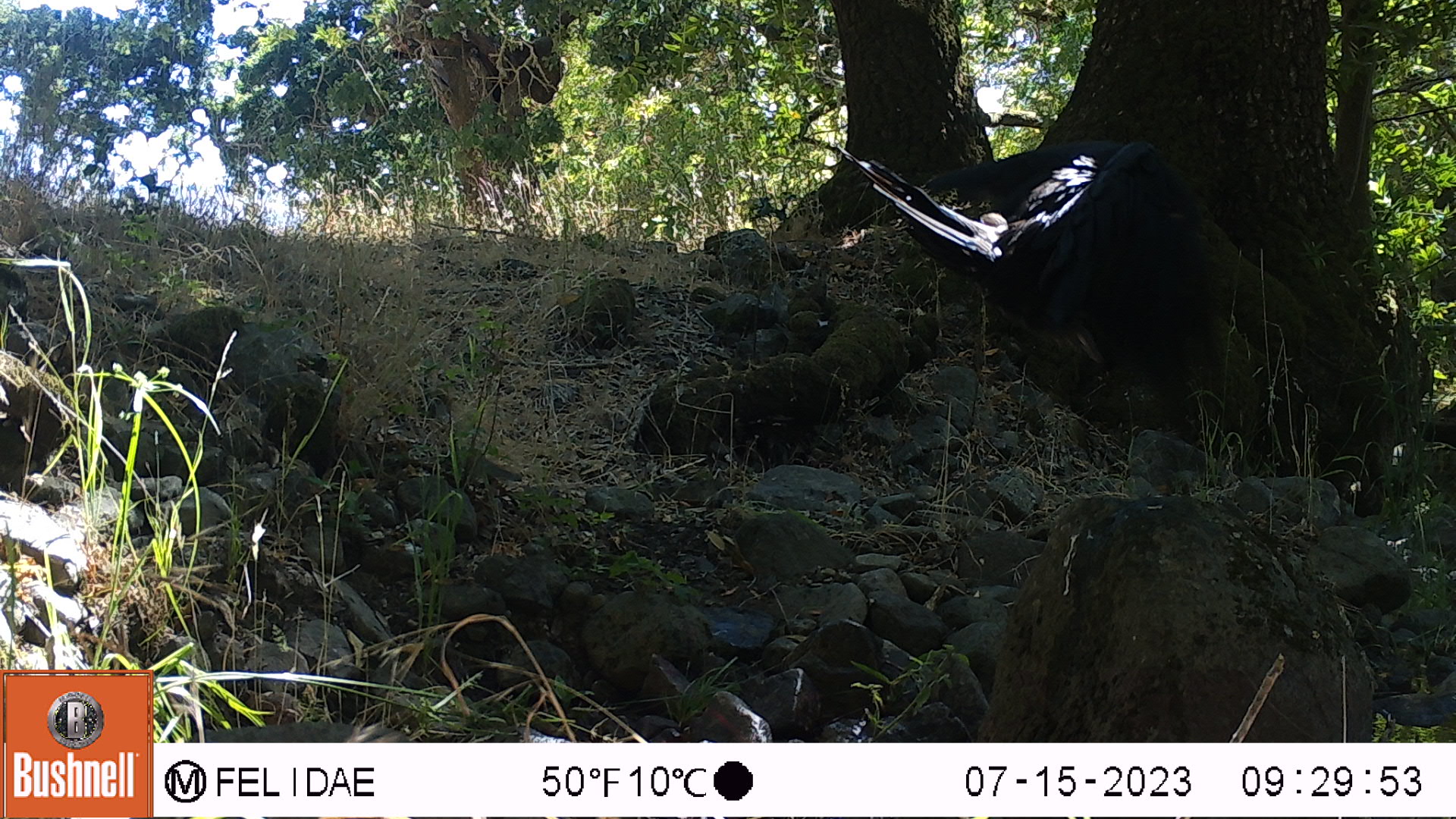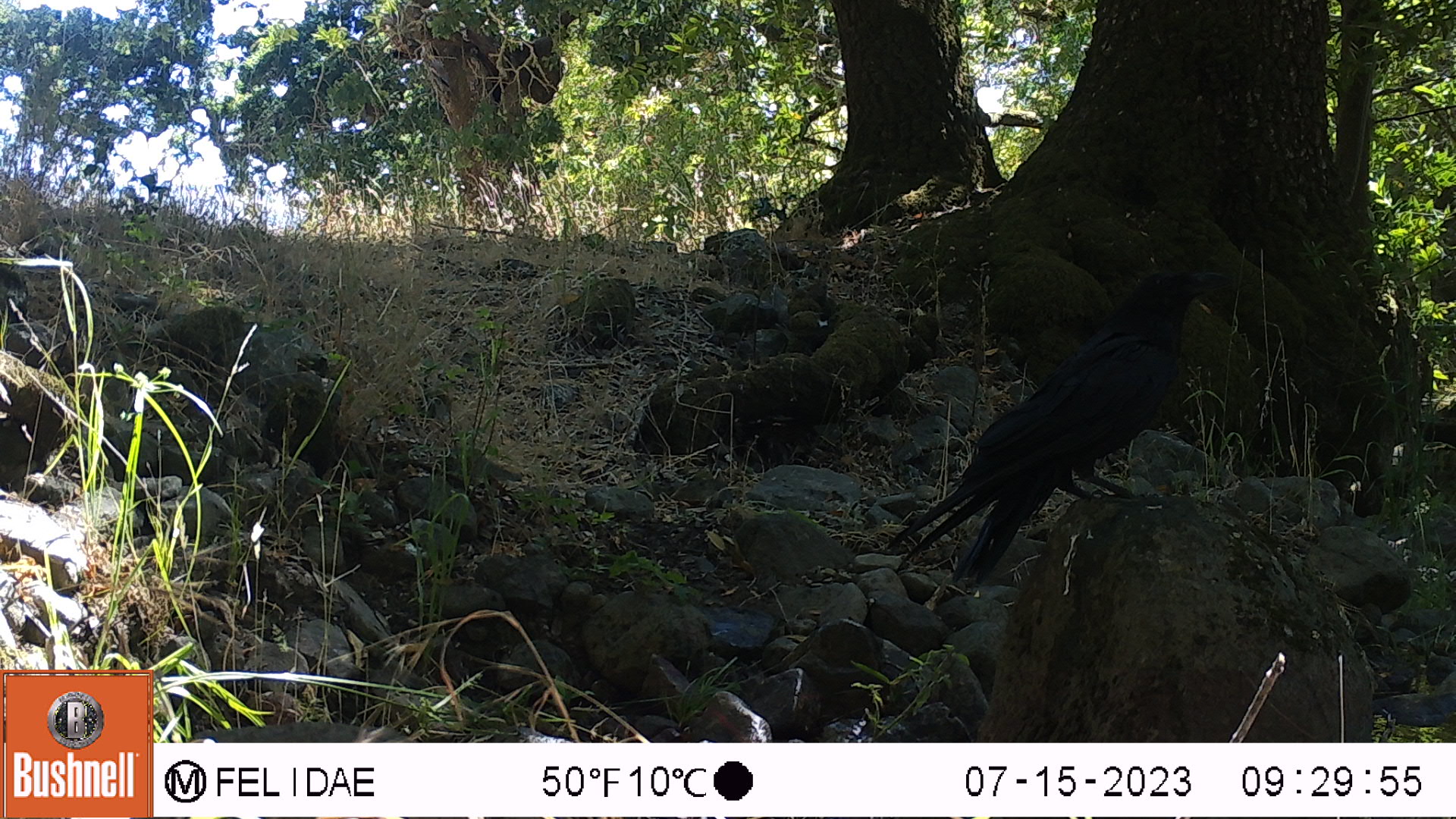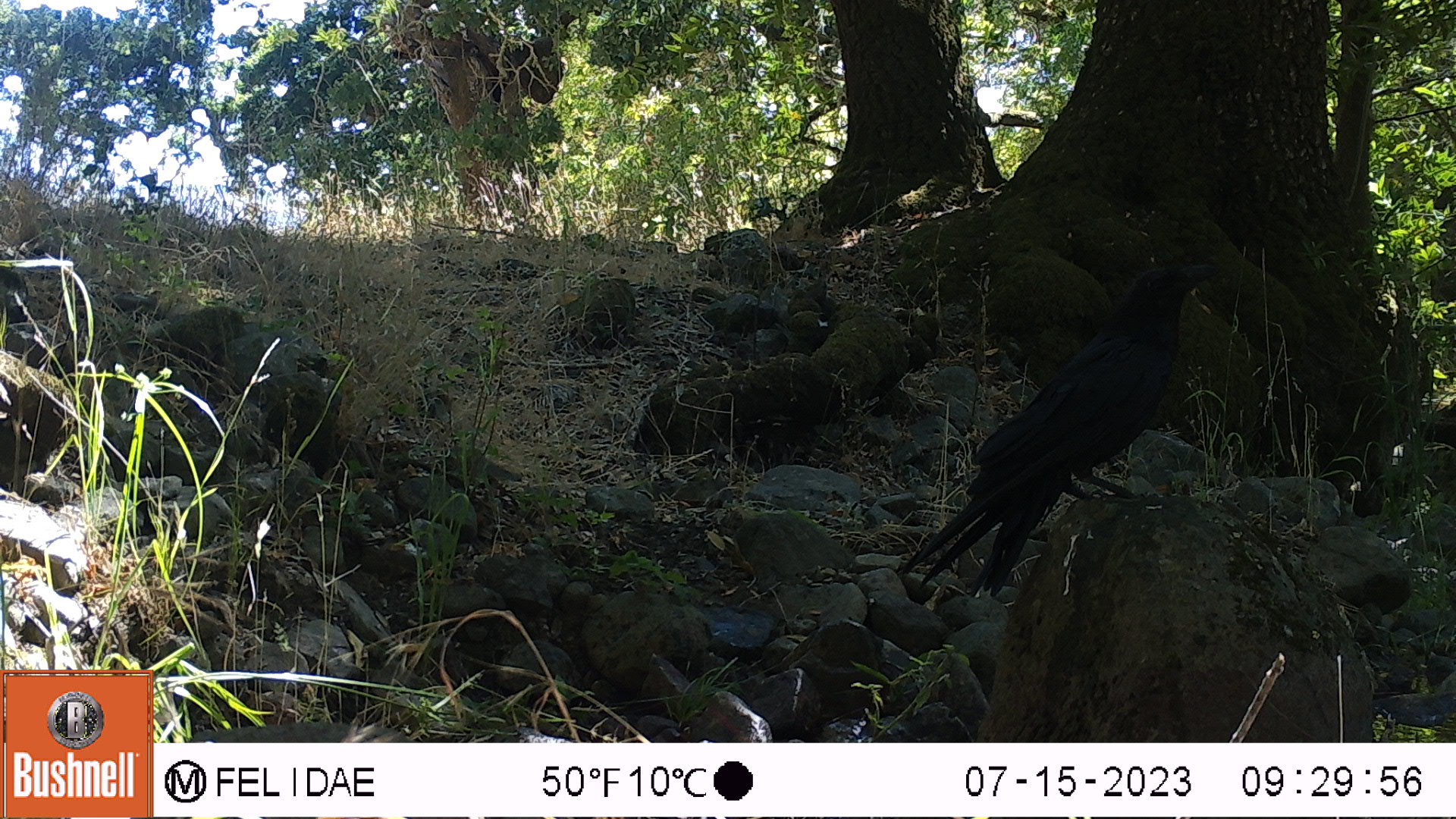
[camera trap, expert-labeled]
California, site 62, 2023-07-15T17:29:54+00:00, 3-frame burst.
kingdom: Animalia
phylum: Chordata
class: Aves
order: Passeriformes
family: Corvidae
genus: Corvus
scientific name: Corvus brachyrhynchos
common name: american crow